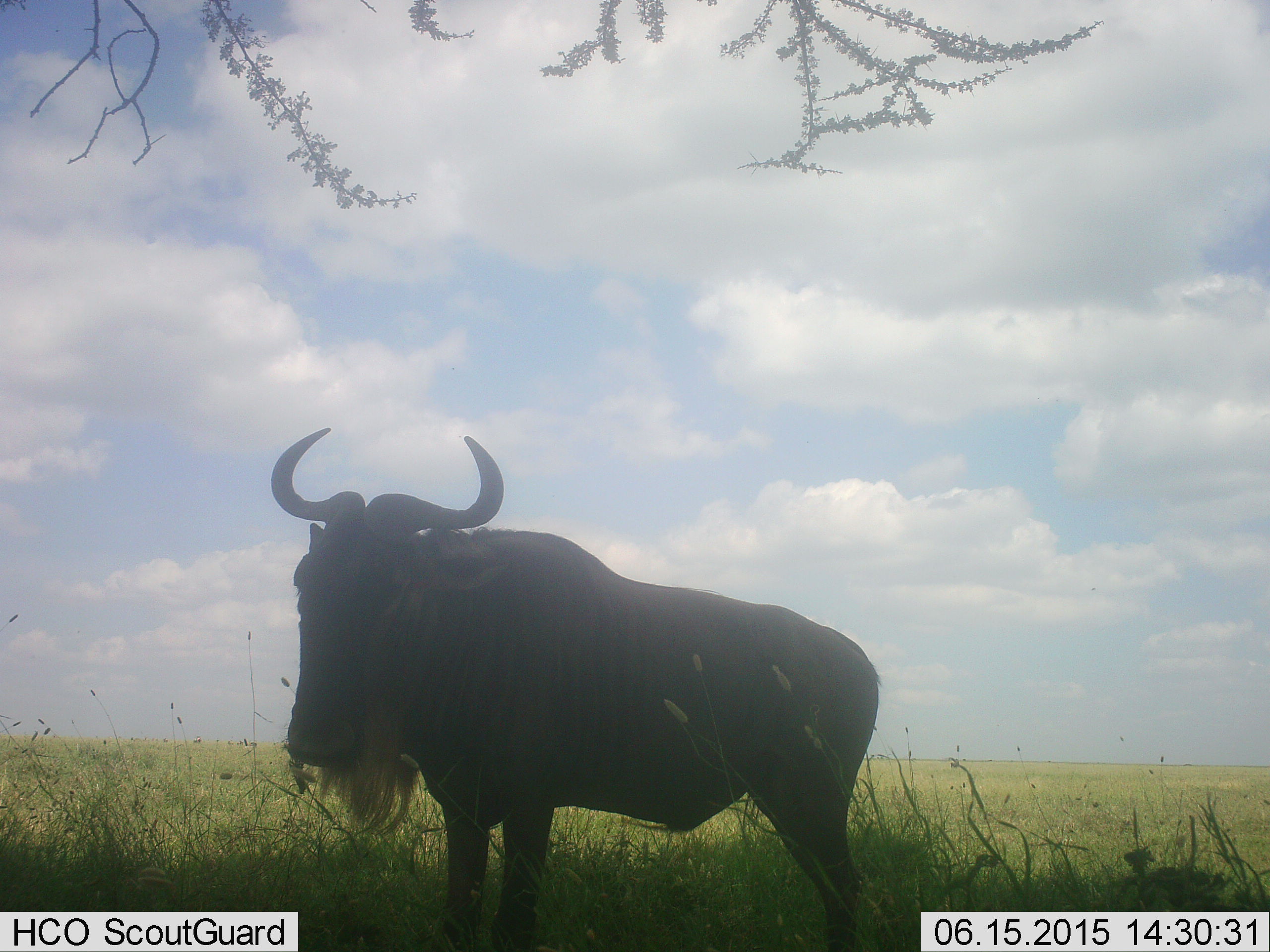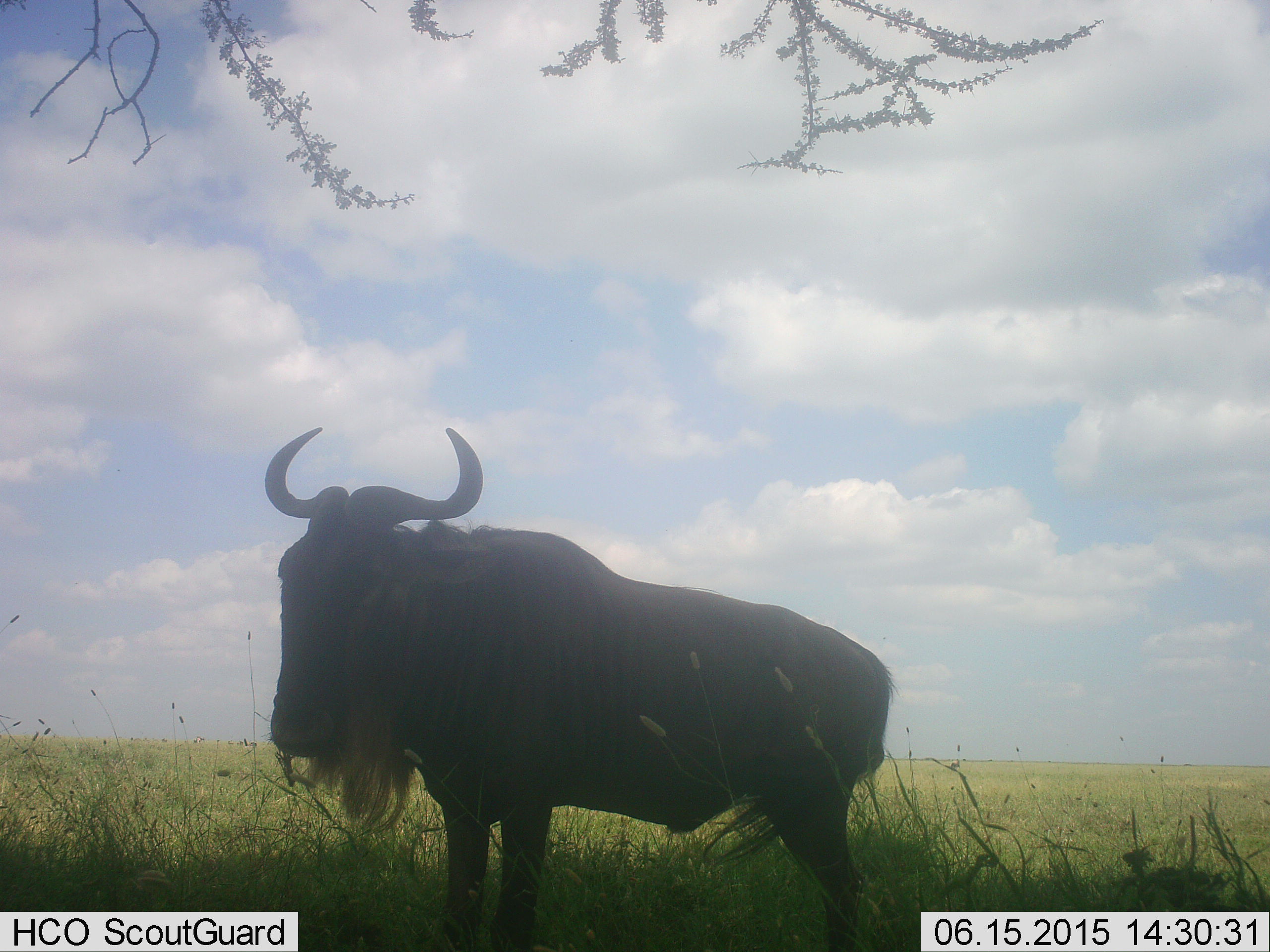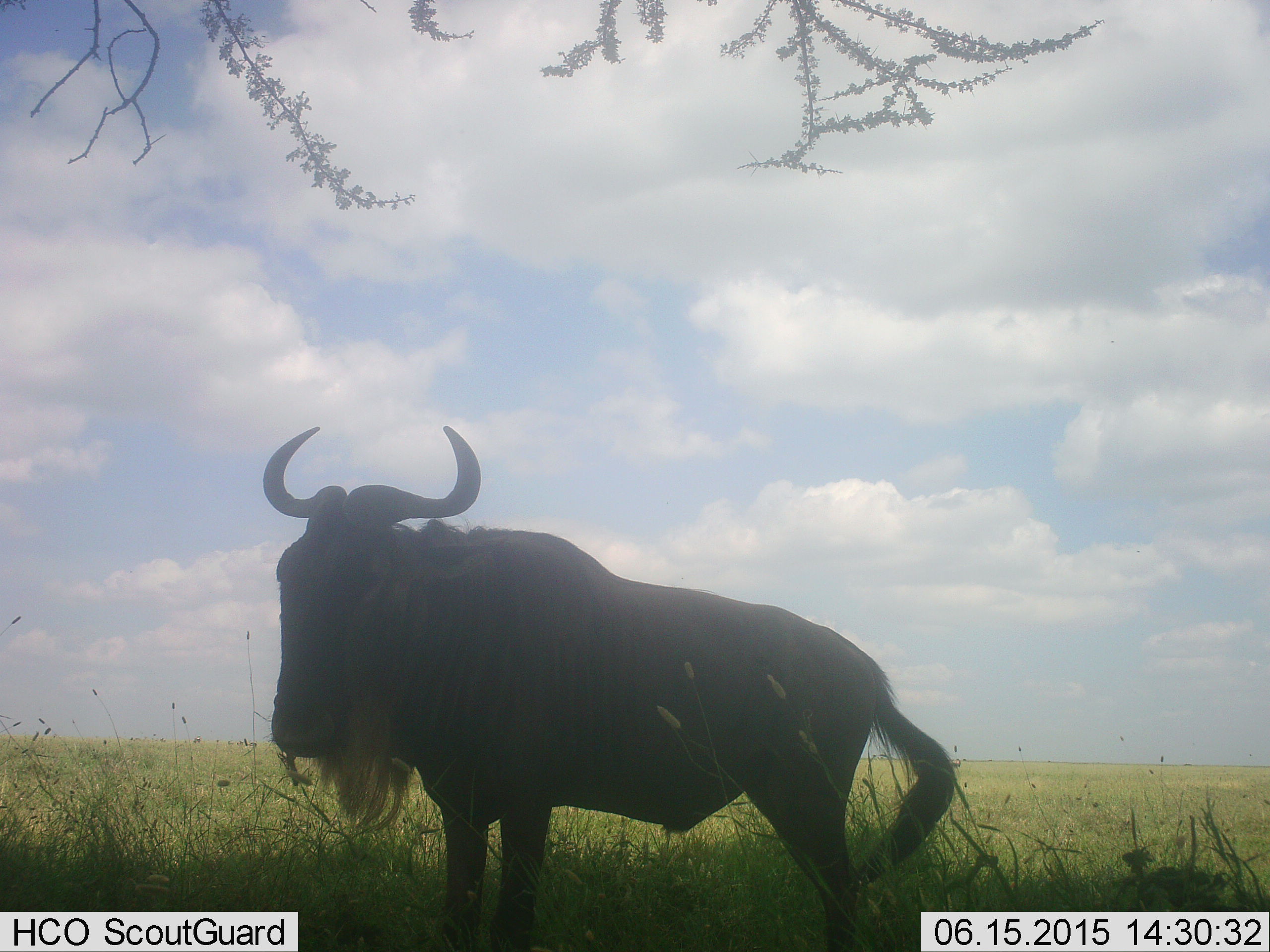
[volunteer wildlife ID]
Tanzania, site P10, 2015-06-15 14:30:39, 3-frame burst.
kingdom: Animalia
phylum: Chordata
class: Mammalia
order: Artiodactyla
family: Bovidae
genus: Connochaetes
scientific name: Connochaetes taurinus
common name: blue wildebeest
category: wildebeest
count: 1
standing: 100%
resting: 0%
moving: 0%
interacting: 0%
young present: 0%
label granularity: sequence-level